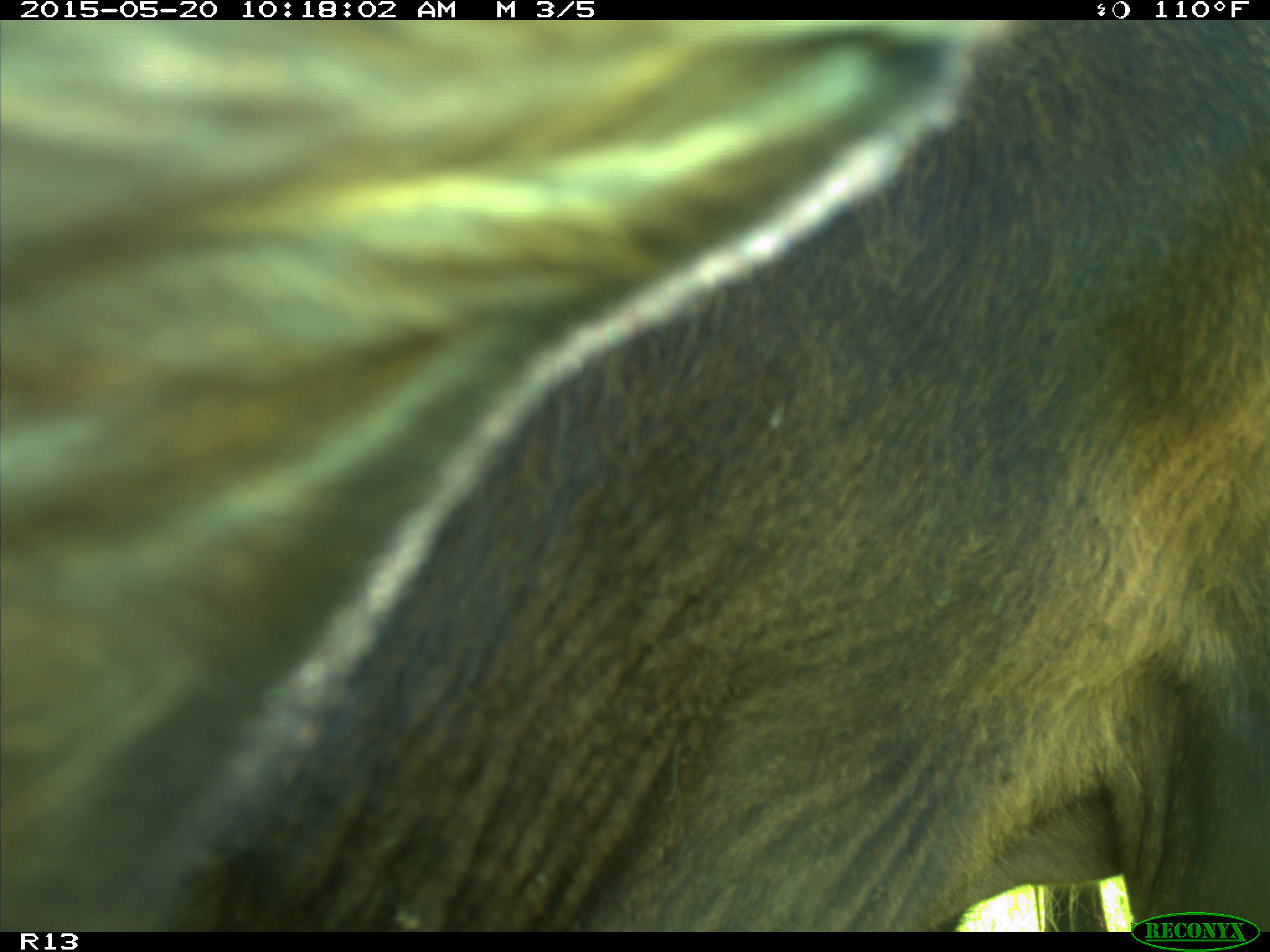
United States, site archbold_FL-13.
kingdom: Animalia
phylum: Chordata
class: Mammalia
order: Artiodactyla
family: Bovidae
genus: Bos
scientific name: Bos taurus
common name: domestic cow